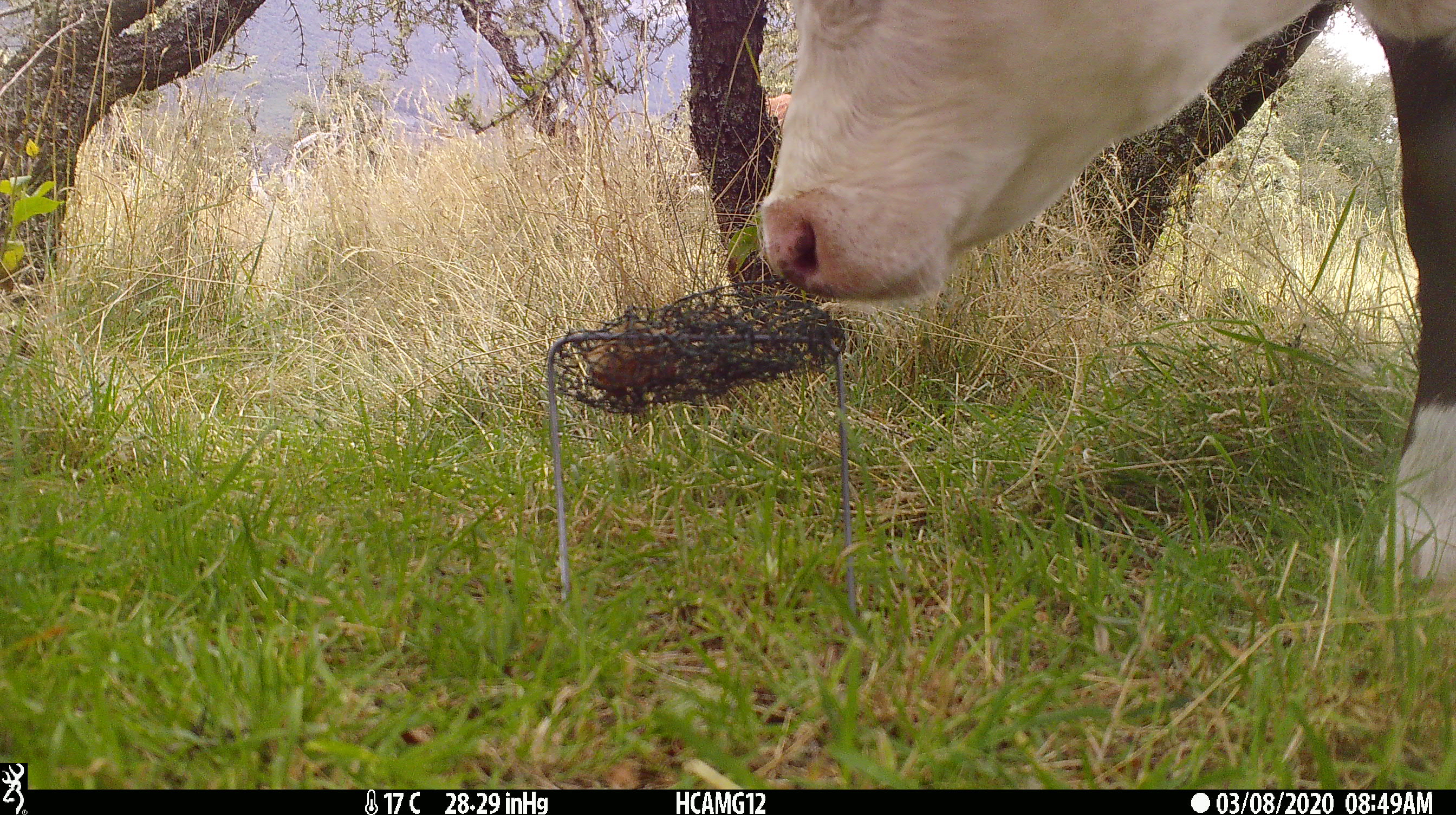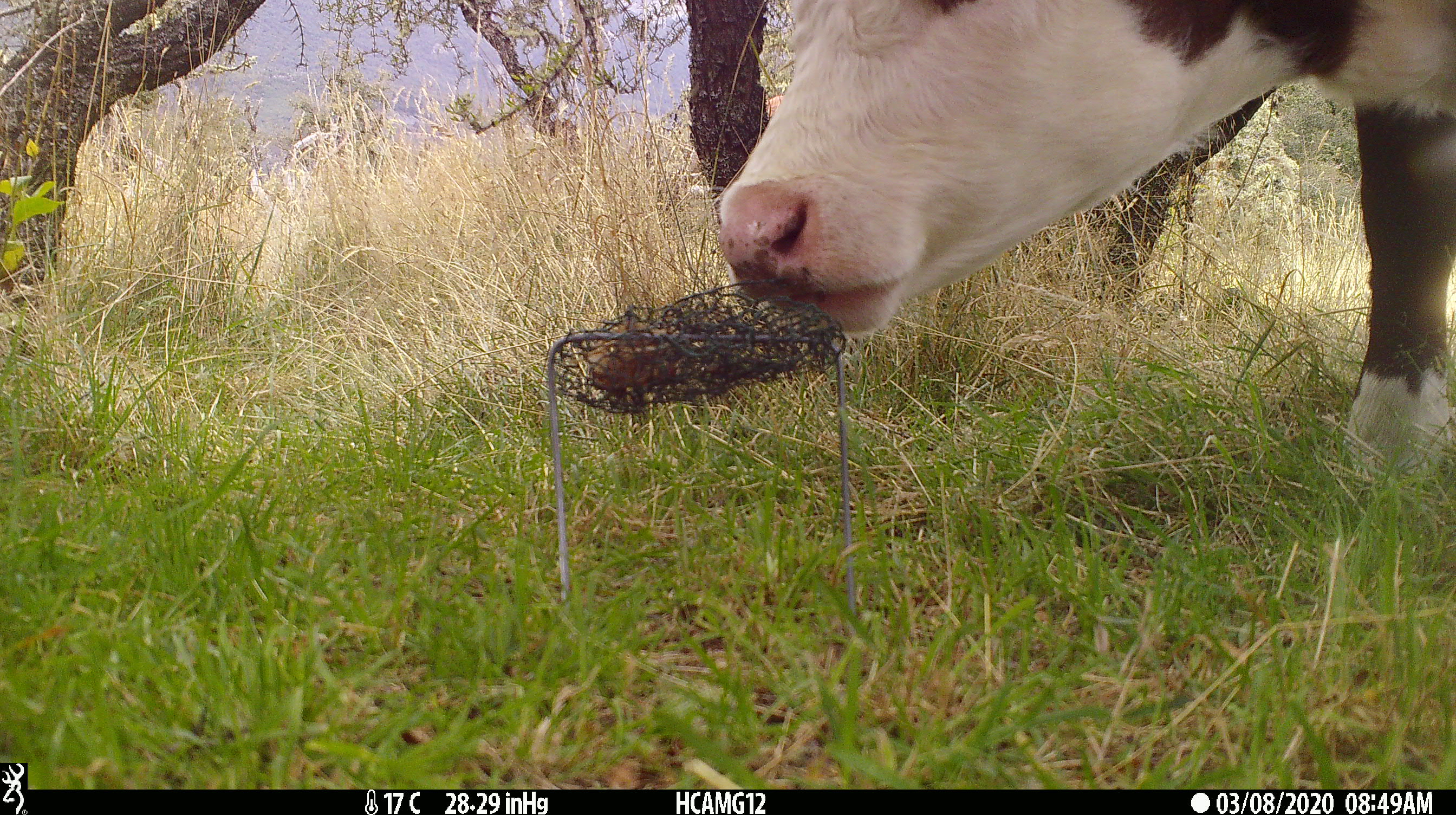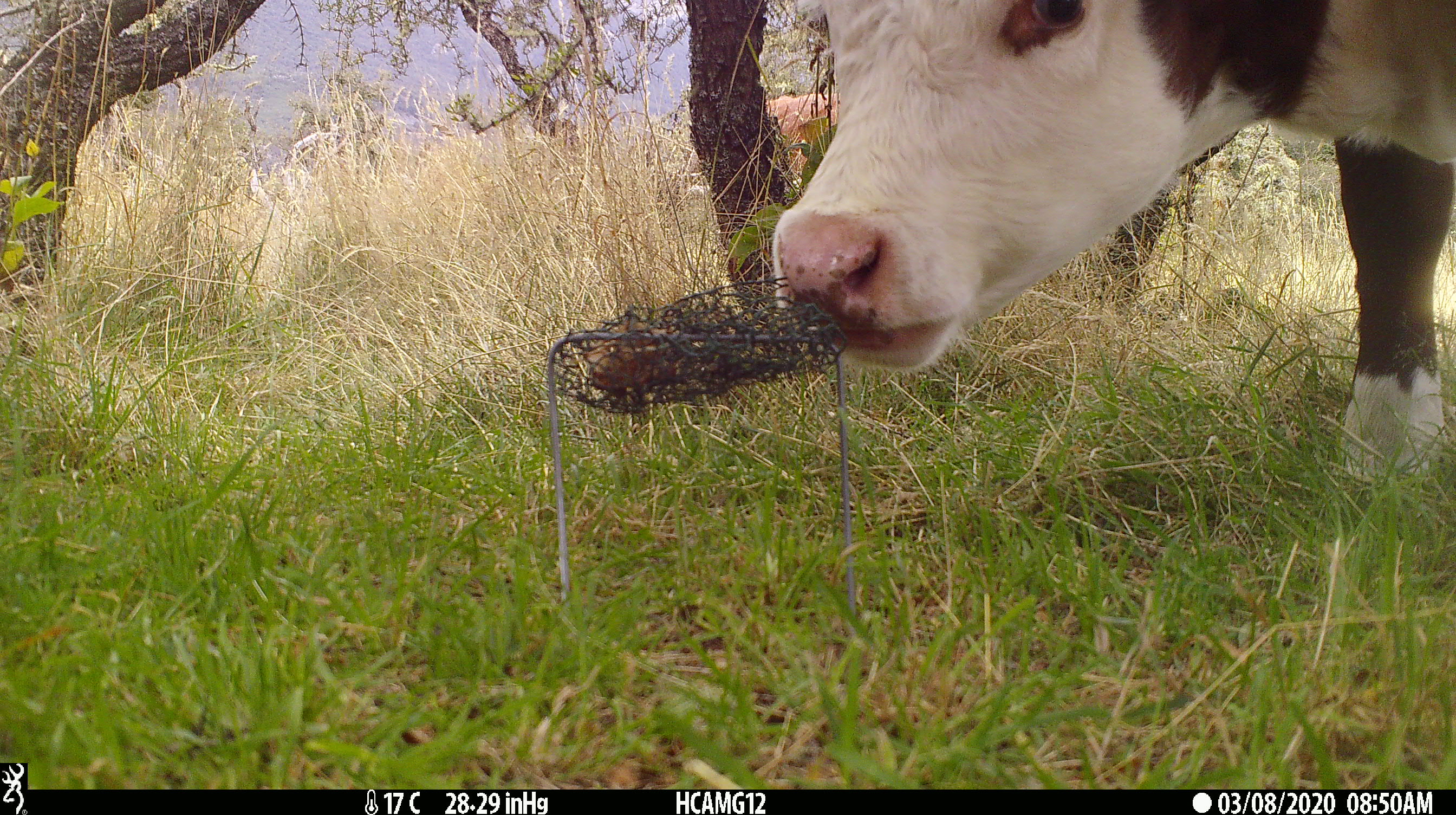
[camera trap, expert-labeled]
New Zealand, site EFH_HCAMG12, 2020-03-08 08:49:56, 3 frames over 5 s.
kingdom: Animalia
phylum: Chordata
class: Mammalia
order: Artiodactyla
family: Bovidae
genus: Bos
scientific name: Bos taurus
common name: domestic cow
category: cow